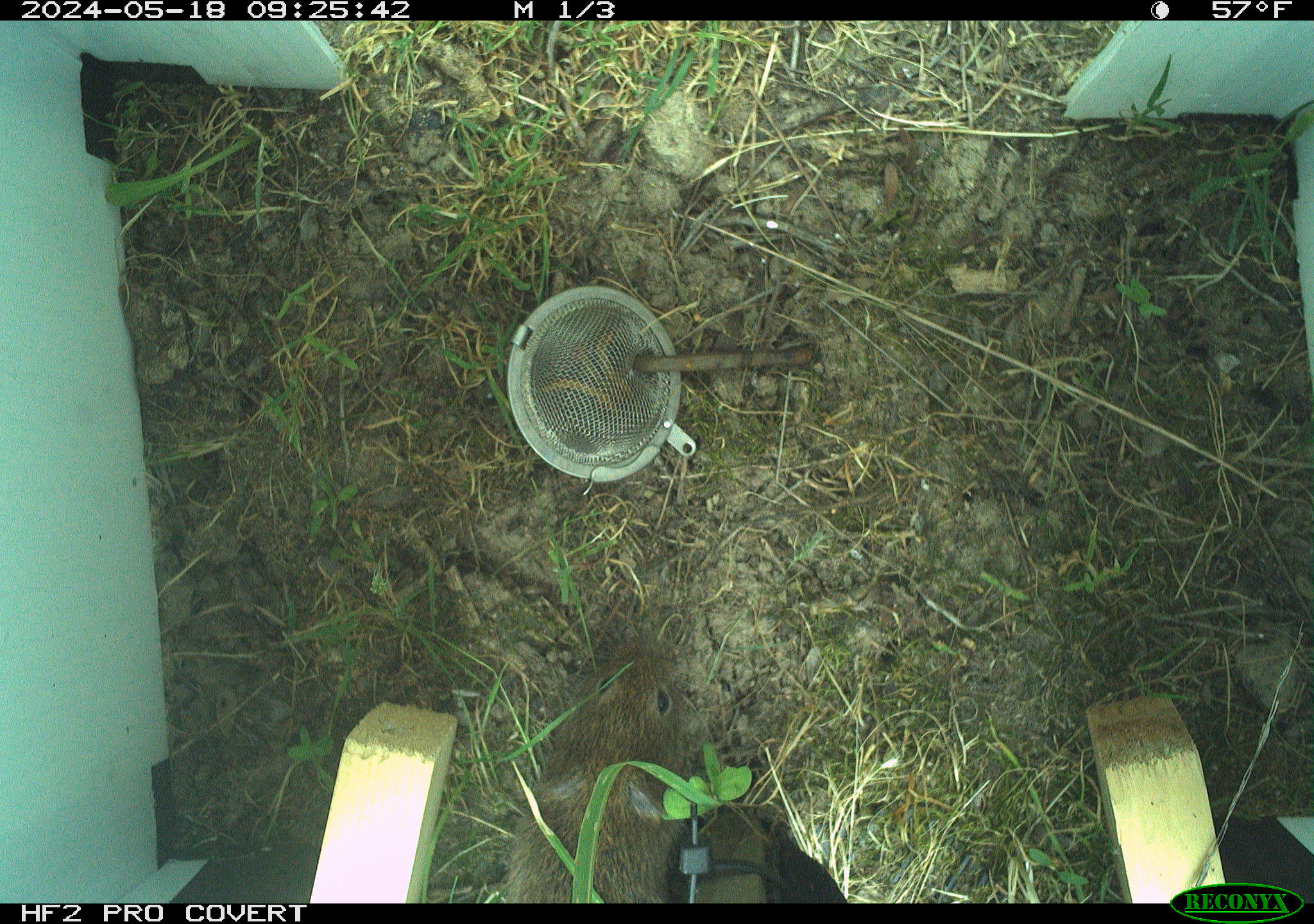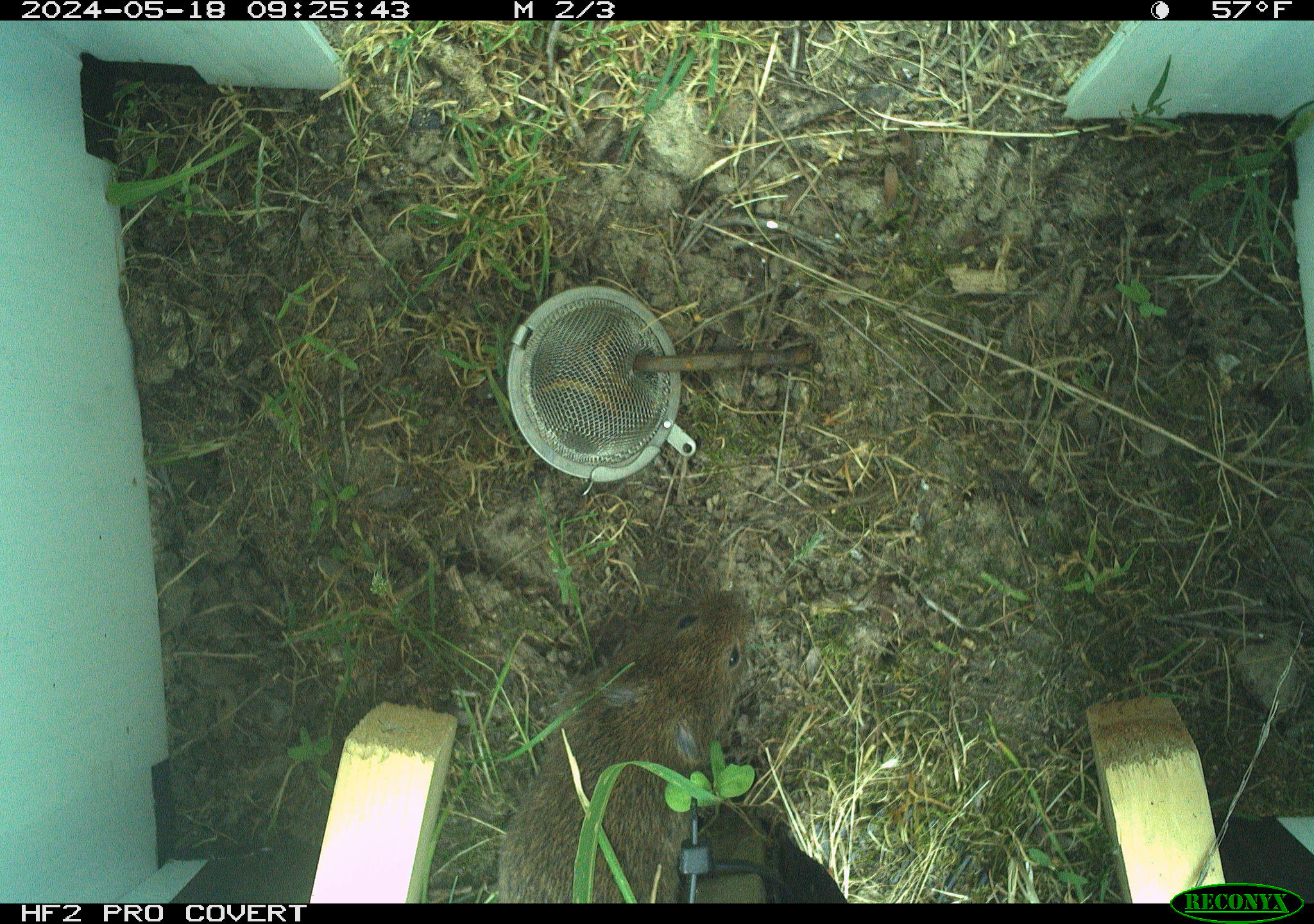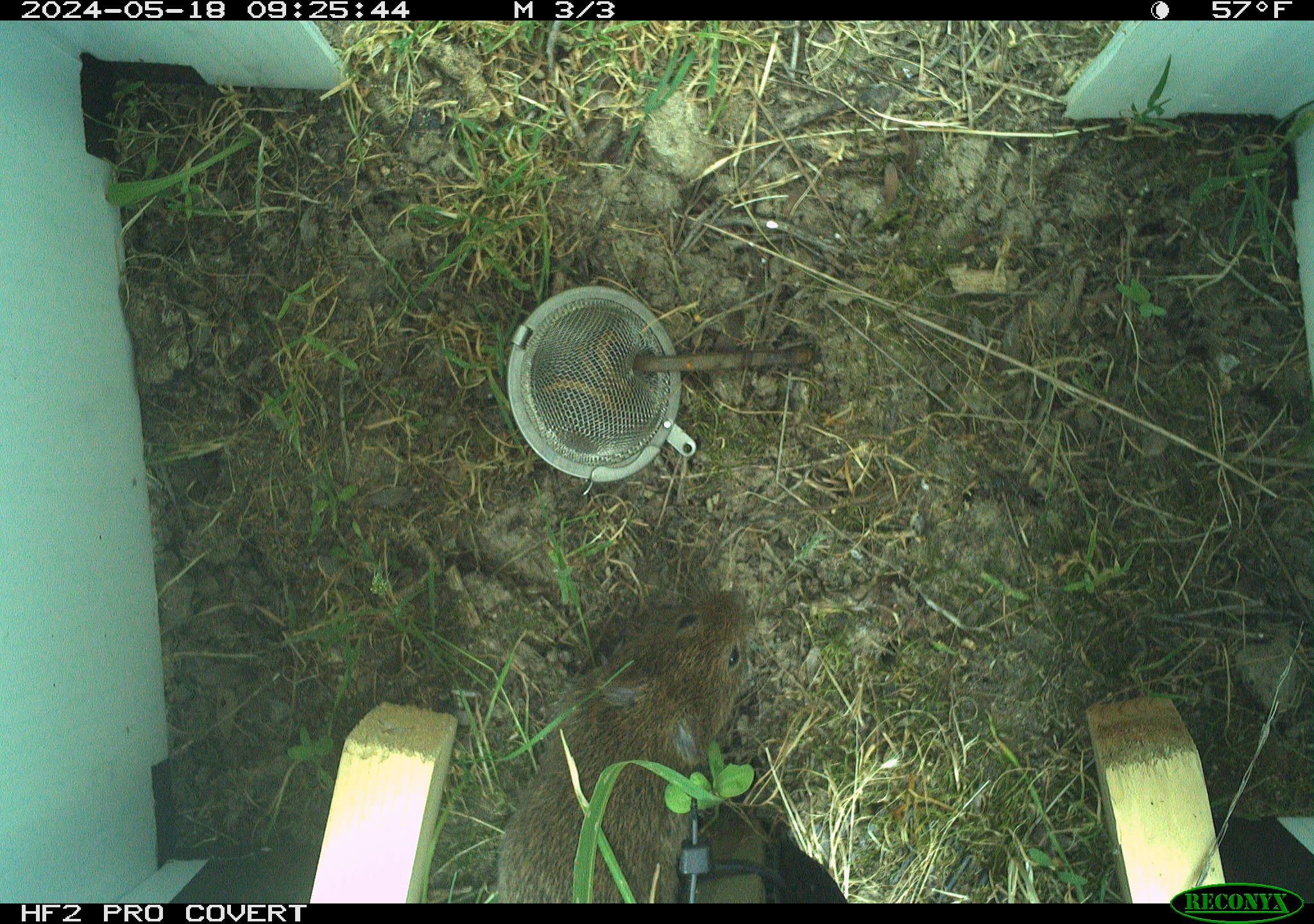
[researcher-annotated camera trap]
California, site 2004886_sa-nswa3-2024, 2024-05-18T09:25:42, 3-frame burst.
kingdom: Animalia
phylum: Chordata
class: Mammalia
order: Rodentia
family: Cricetidae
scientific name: Arvicolinae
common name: voles, lemmings, and muskrats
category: arvicolinae subfamily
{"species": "arvicolinae subfamily (voles, lemmings, and muskrats) (Arvicolinae)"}